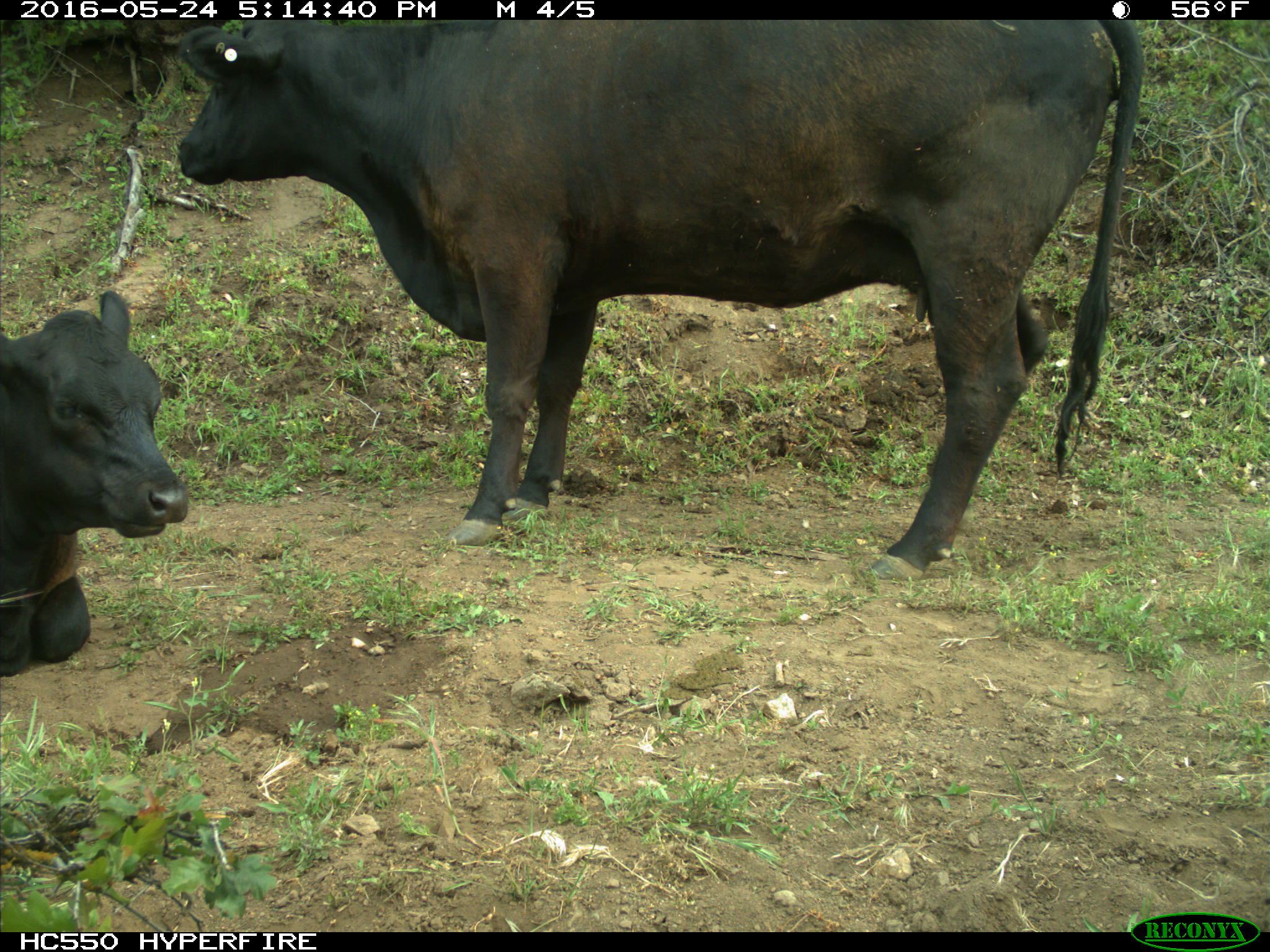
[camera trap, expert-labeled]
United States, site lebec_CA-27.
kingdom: Animalia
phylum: Chordata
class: Mammalia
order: Artiodactyla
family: Bovidae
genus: Bos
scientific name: Bos taurus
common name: domestic cow